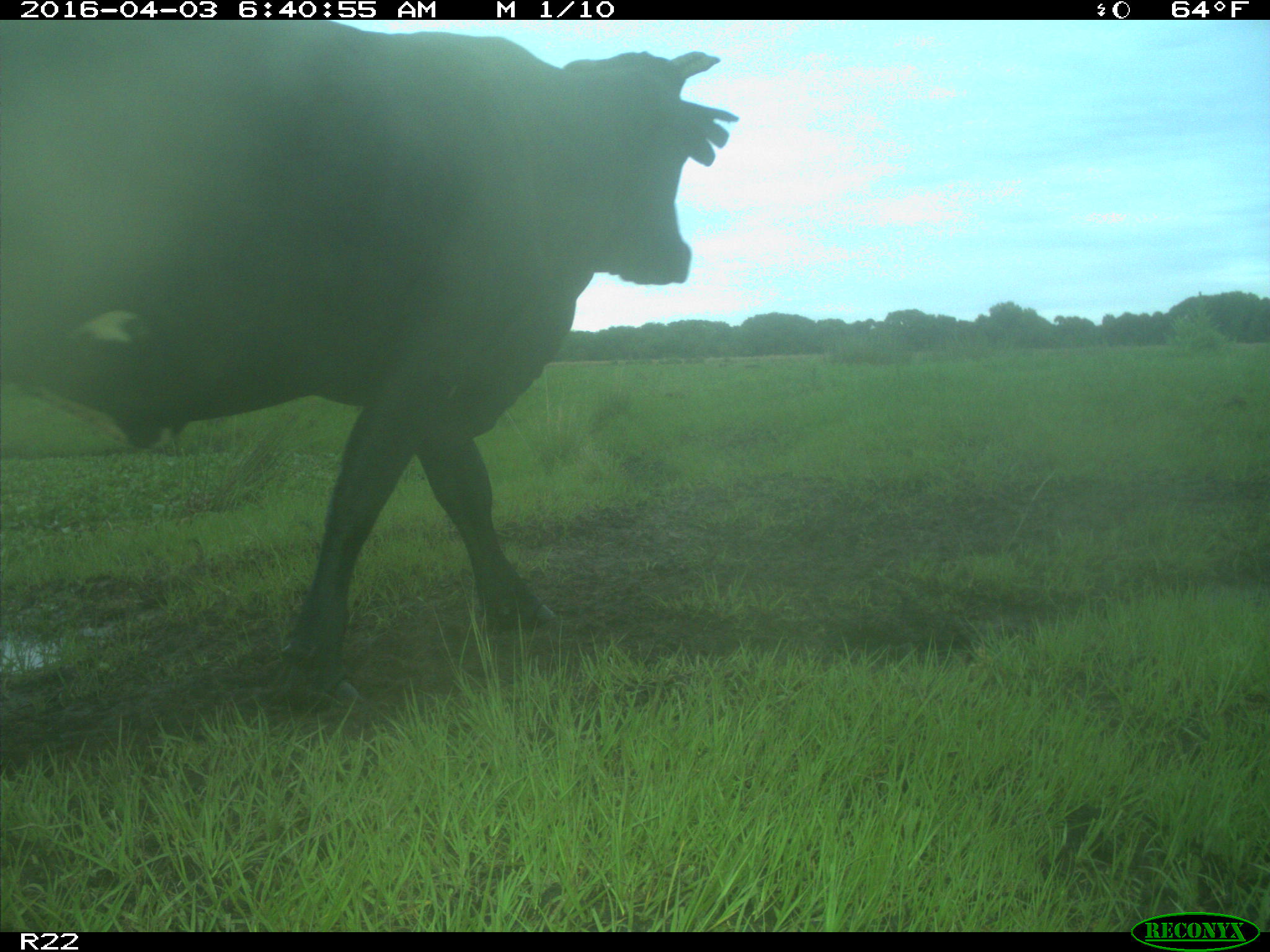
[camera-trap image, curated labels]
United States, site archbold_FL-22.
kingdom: Animalia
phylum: Chordata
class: Mammalia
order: Artiodactyla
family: Bovidae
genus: Bos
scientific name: Bos taurus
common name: domestic cow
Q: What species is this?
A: Bos taurus (domestic cow).